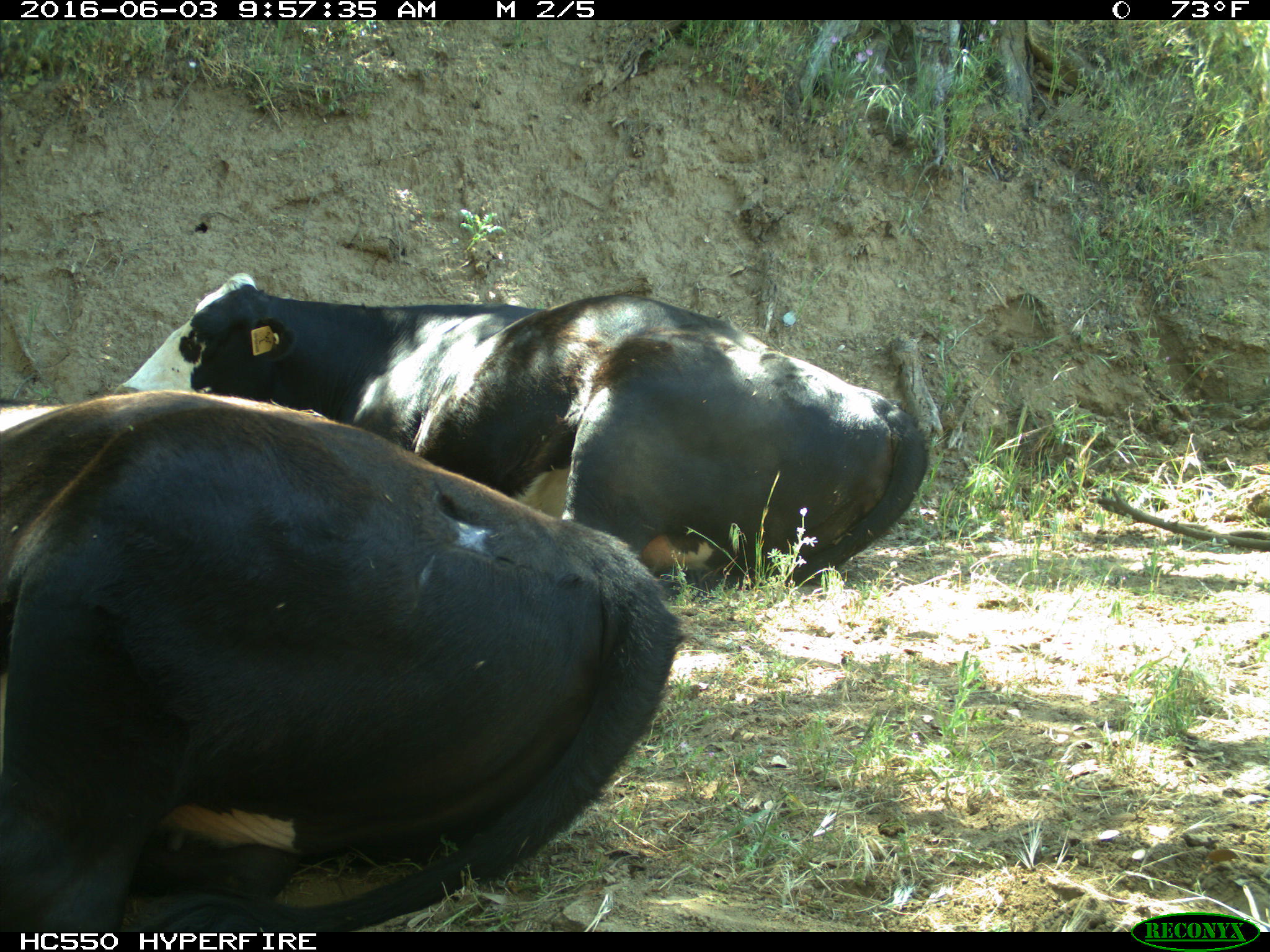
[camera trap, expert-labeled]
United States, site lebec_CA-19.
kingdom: Animalia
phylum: Chordata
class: Mammalia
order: Artiodactyla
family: Bovidae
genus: Bos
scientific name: Bos taurus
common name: domestic cow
Bos taurus (domestic cow).